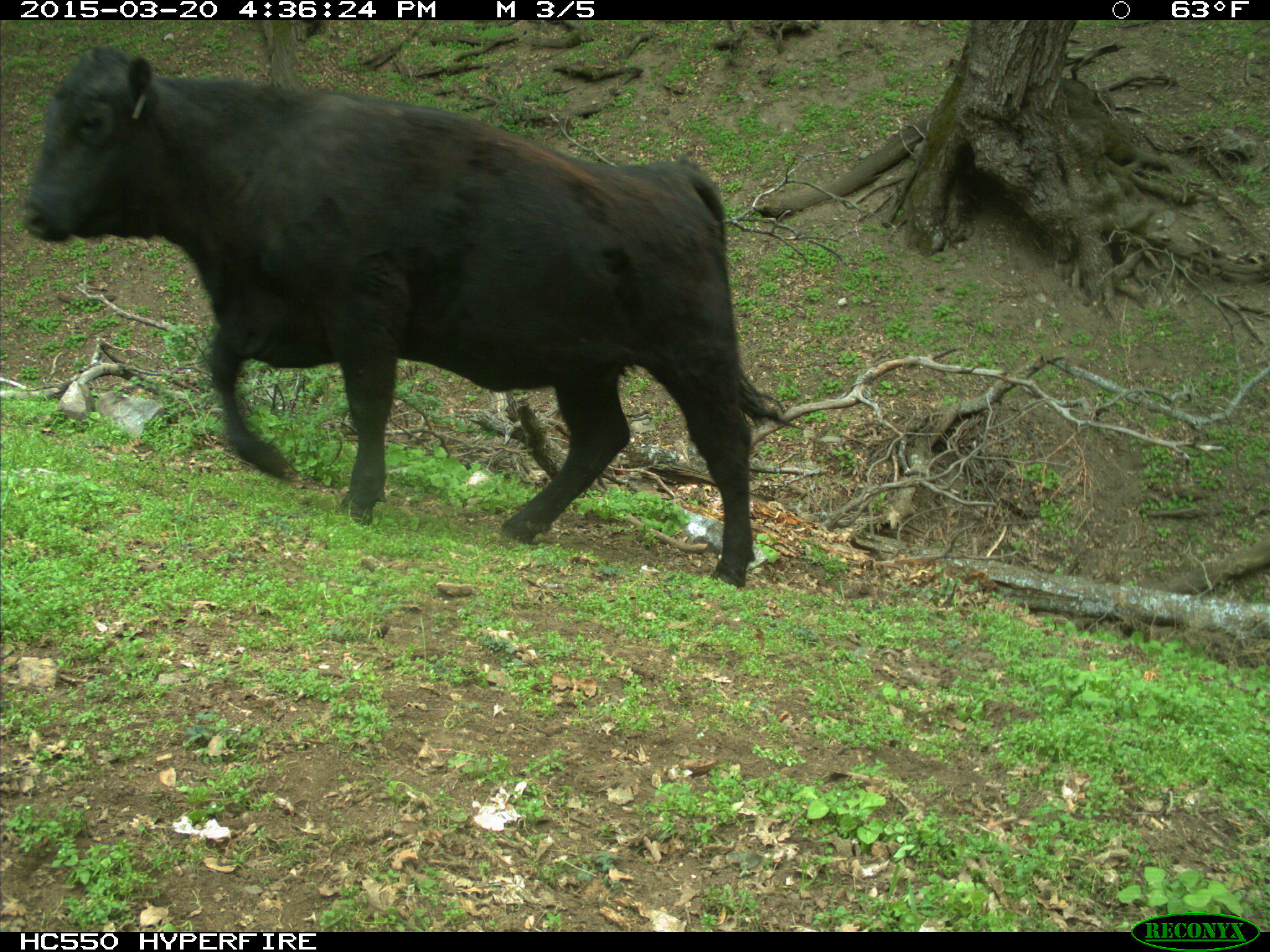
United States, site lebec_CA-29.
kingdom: Animalia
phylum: Chordata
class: Mammalia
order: Artiodactyla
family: Bovidae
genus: Bos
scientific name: Bos taurus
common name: domestic cow